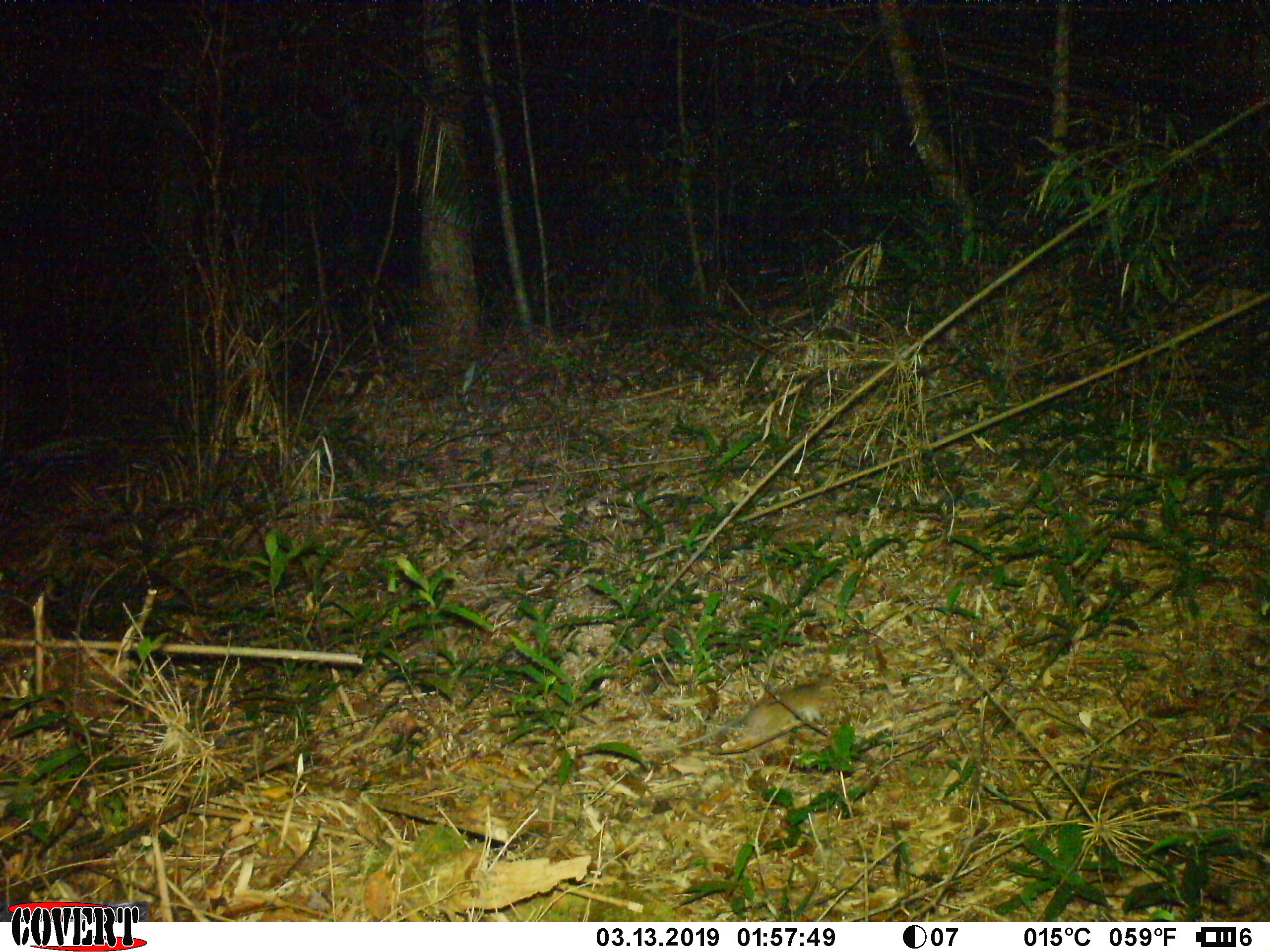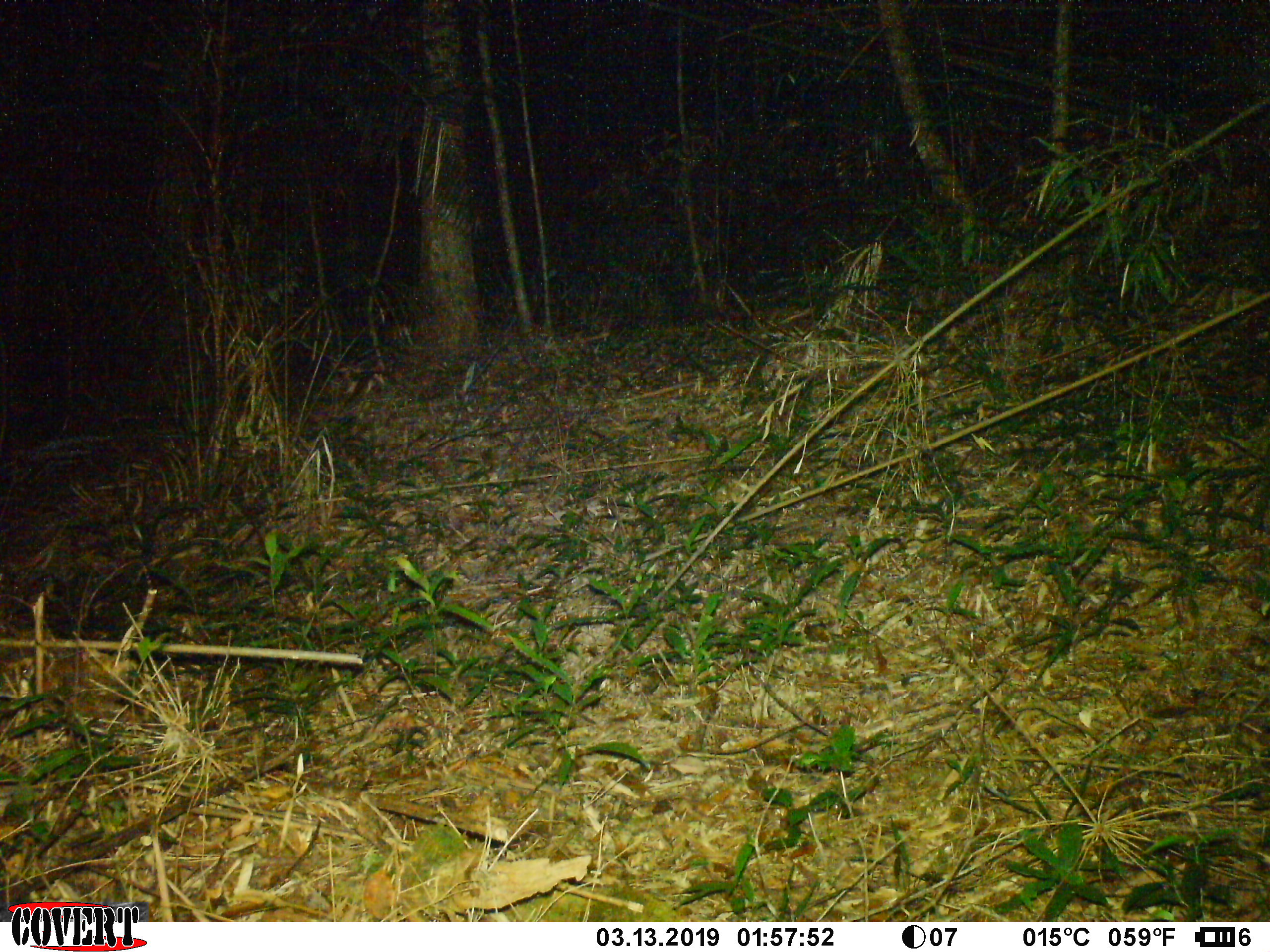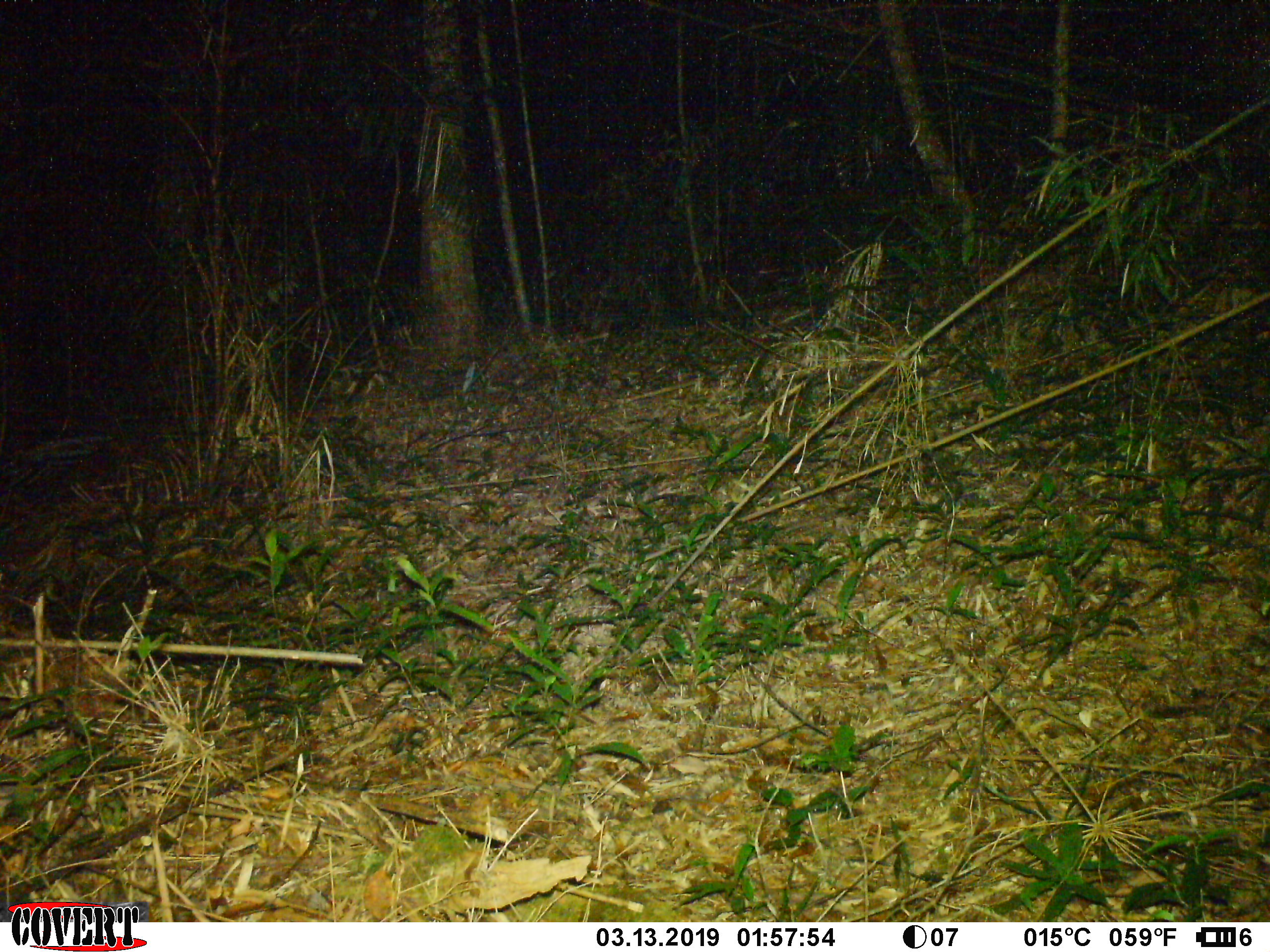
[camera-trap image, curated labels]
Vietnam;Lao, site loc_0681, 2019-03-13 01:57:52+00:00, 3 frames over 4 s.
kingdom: Animalia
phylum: Chordata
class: Mammalia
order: Rodentia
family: Muridae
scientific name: Muridae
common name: old-world mice and rats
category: unidentified murid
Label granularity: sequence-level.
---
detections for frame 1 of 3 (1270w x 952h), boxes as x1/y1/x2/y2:
unidentified murid: 708/682/828/756